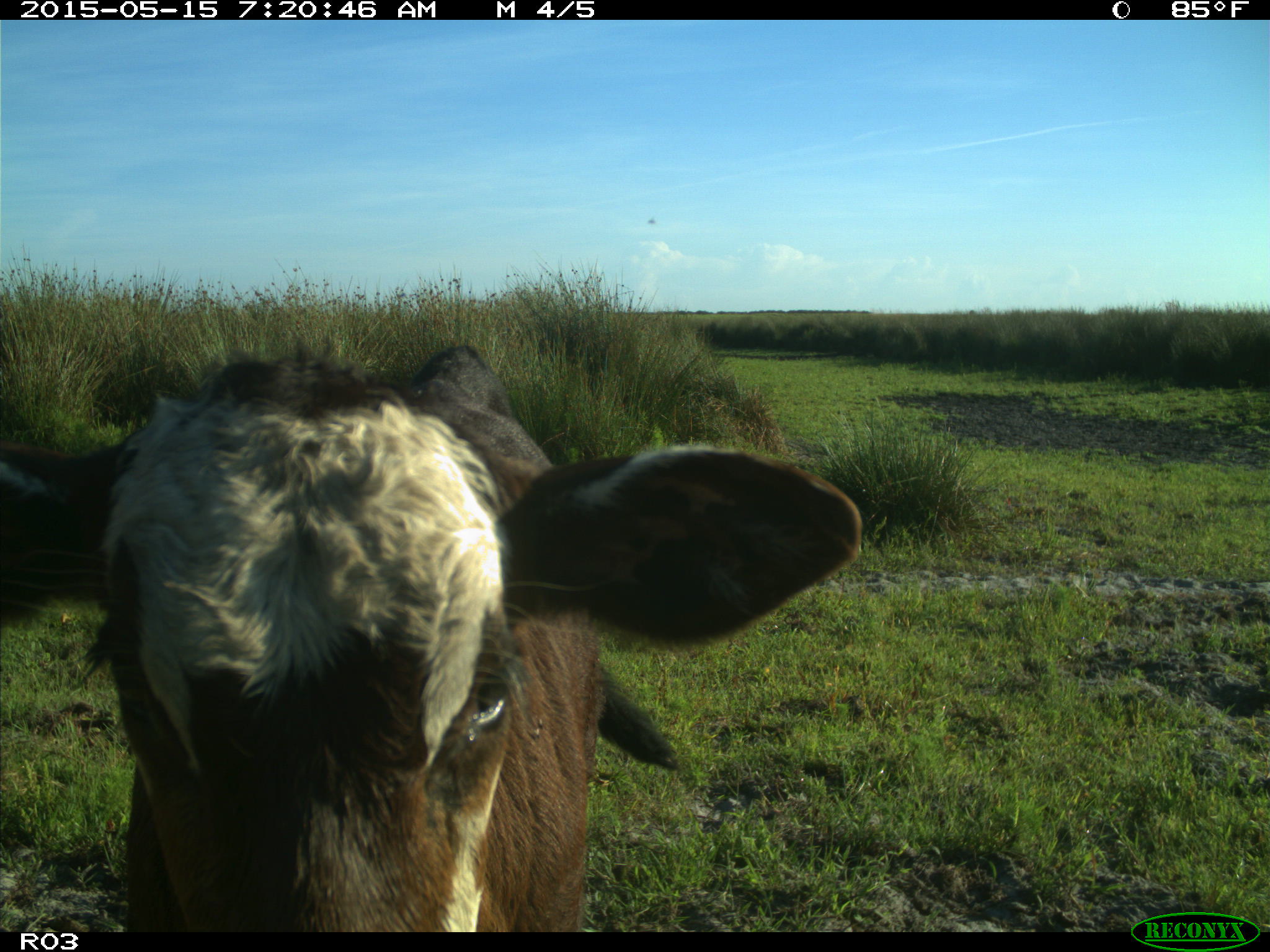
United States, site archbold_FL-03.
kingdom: Animalia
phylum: Chordata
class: Mammalia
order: Artiodactyla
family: Bovidae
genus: Bos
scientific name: Bos taurus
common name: domestic cow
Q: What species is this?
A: Bos taurus (domestic cow).